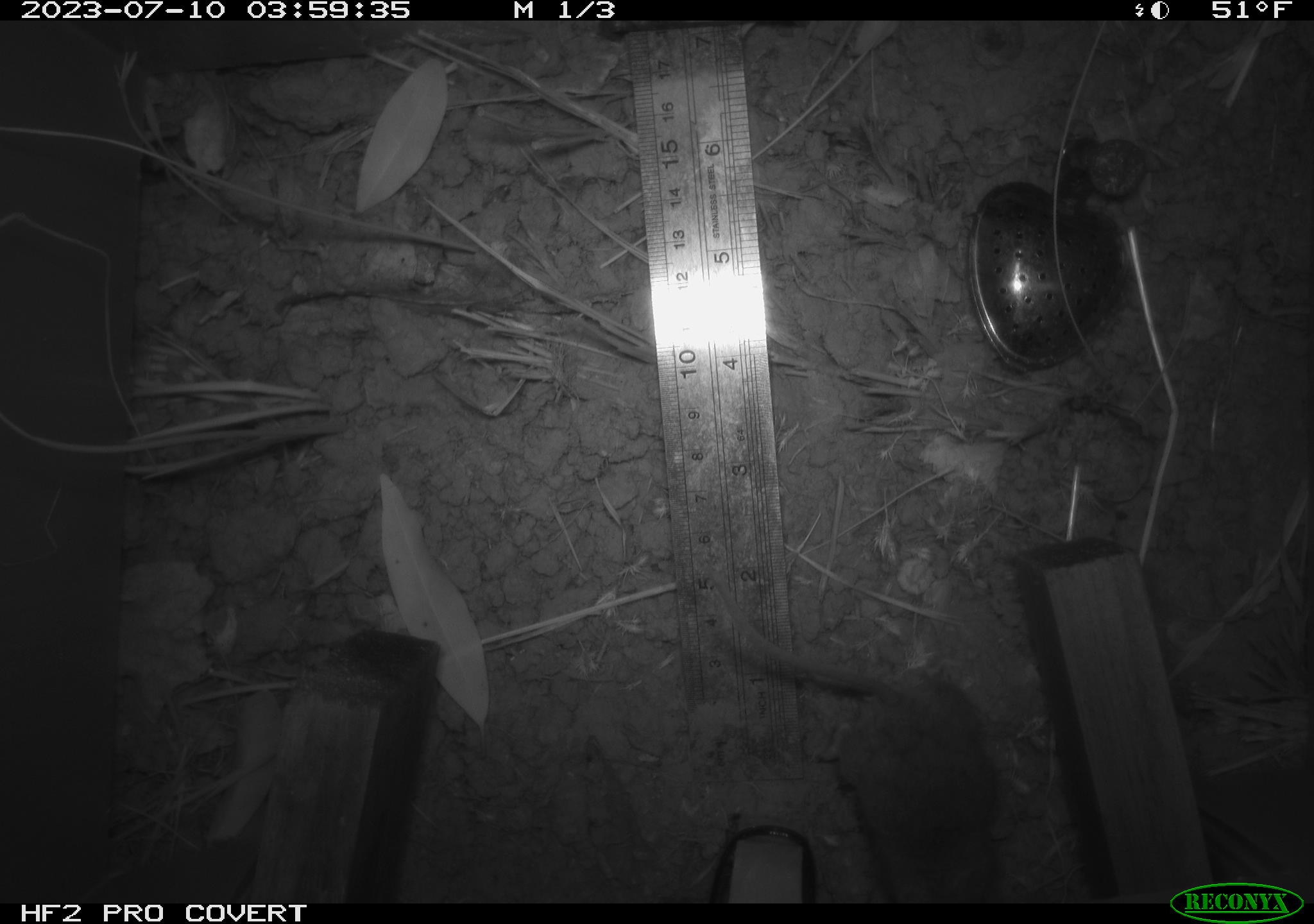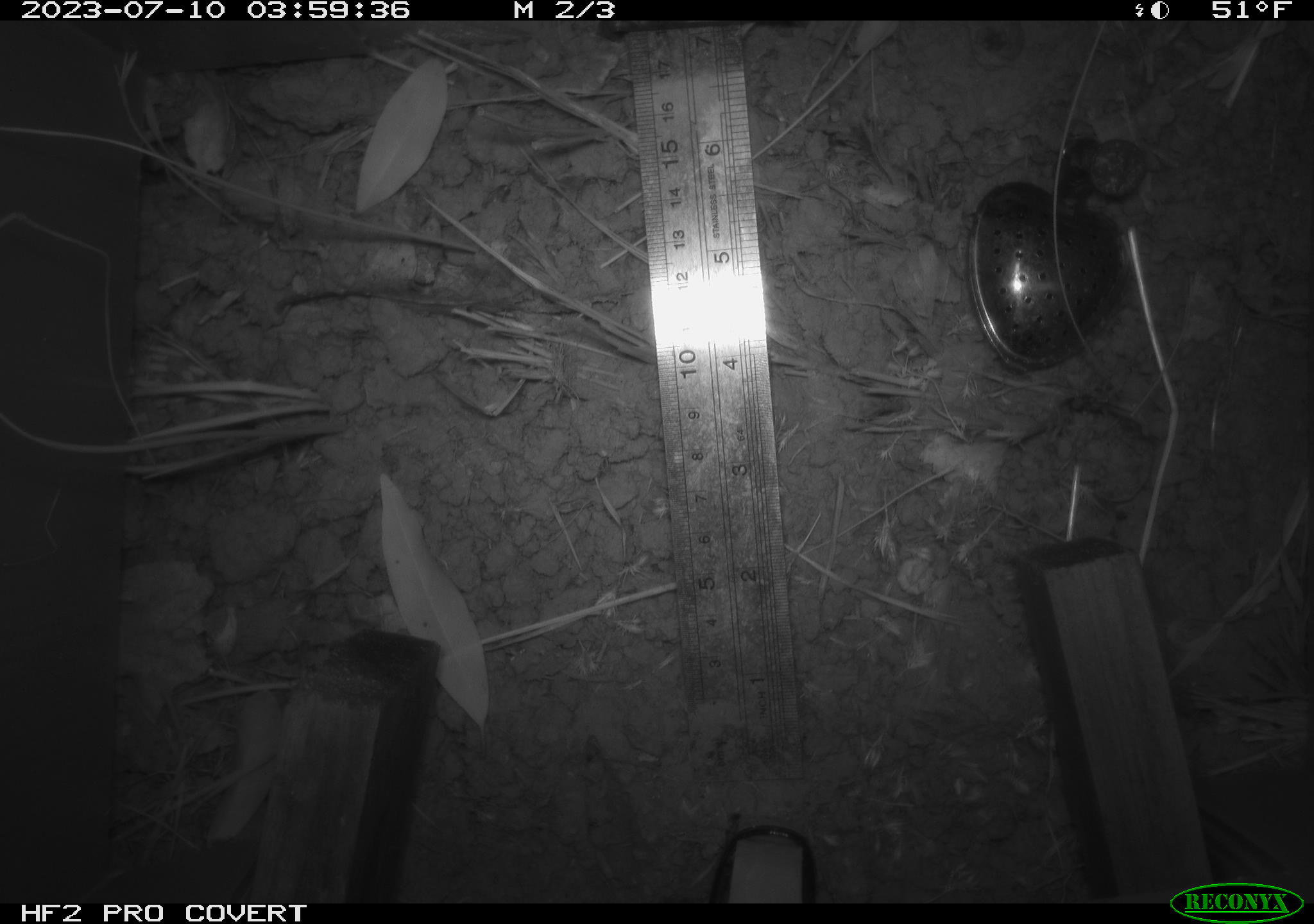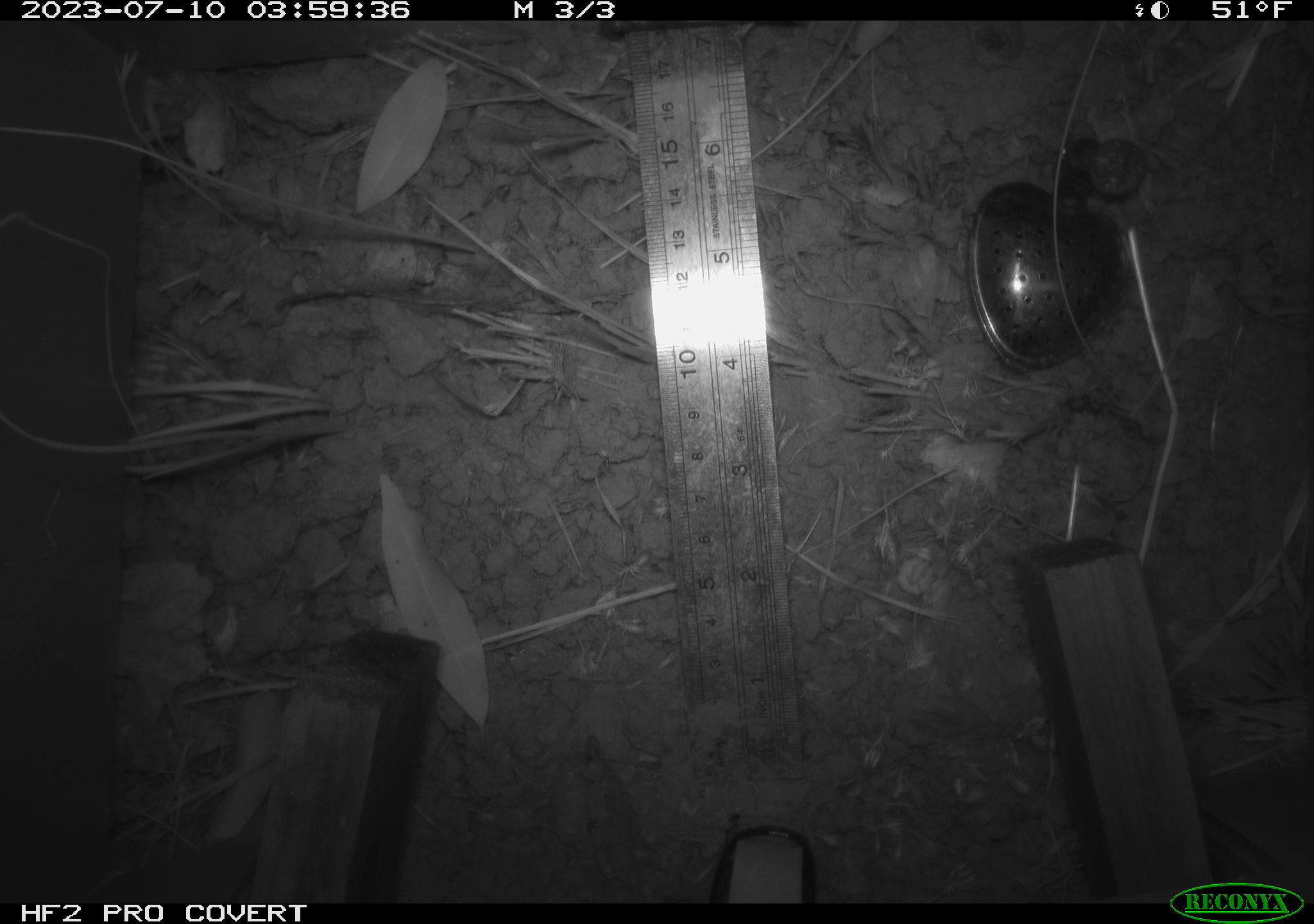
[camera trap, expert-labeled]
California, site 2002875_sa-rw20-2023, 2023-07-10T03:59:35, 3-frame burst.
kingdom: Animalia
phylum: Chordata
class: Mammalia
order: Rodentia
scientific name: Rodentia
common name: rodent